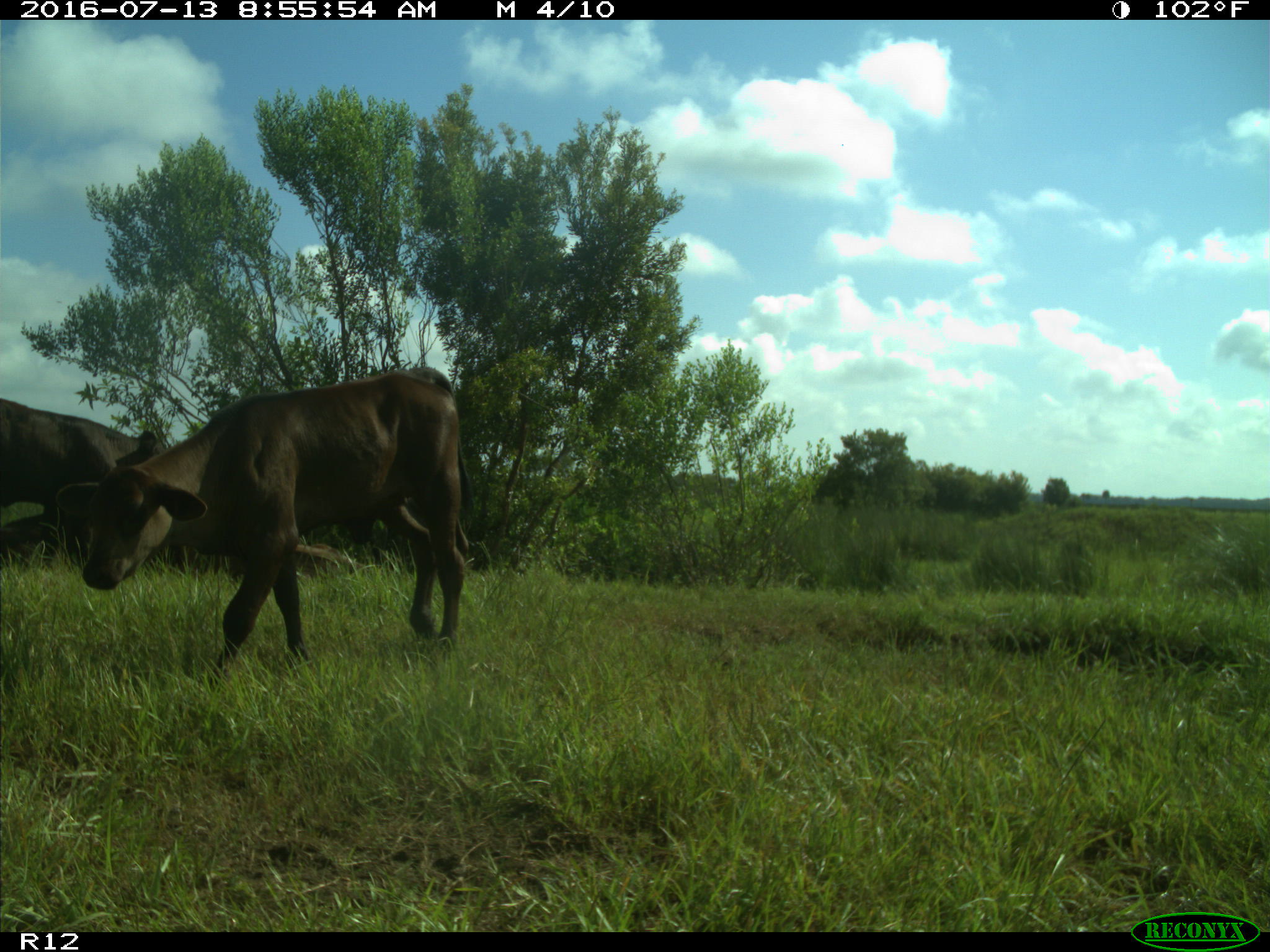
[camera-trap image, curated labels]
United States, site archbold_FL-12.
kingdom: Animalia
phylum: Chordata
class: Mammalia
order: Artiodactyla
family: Bovidae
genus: Bos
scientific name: Bos taurus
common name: domestic cow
Bos taurus (domestic cow).